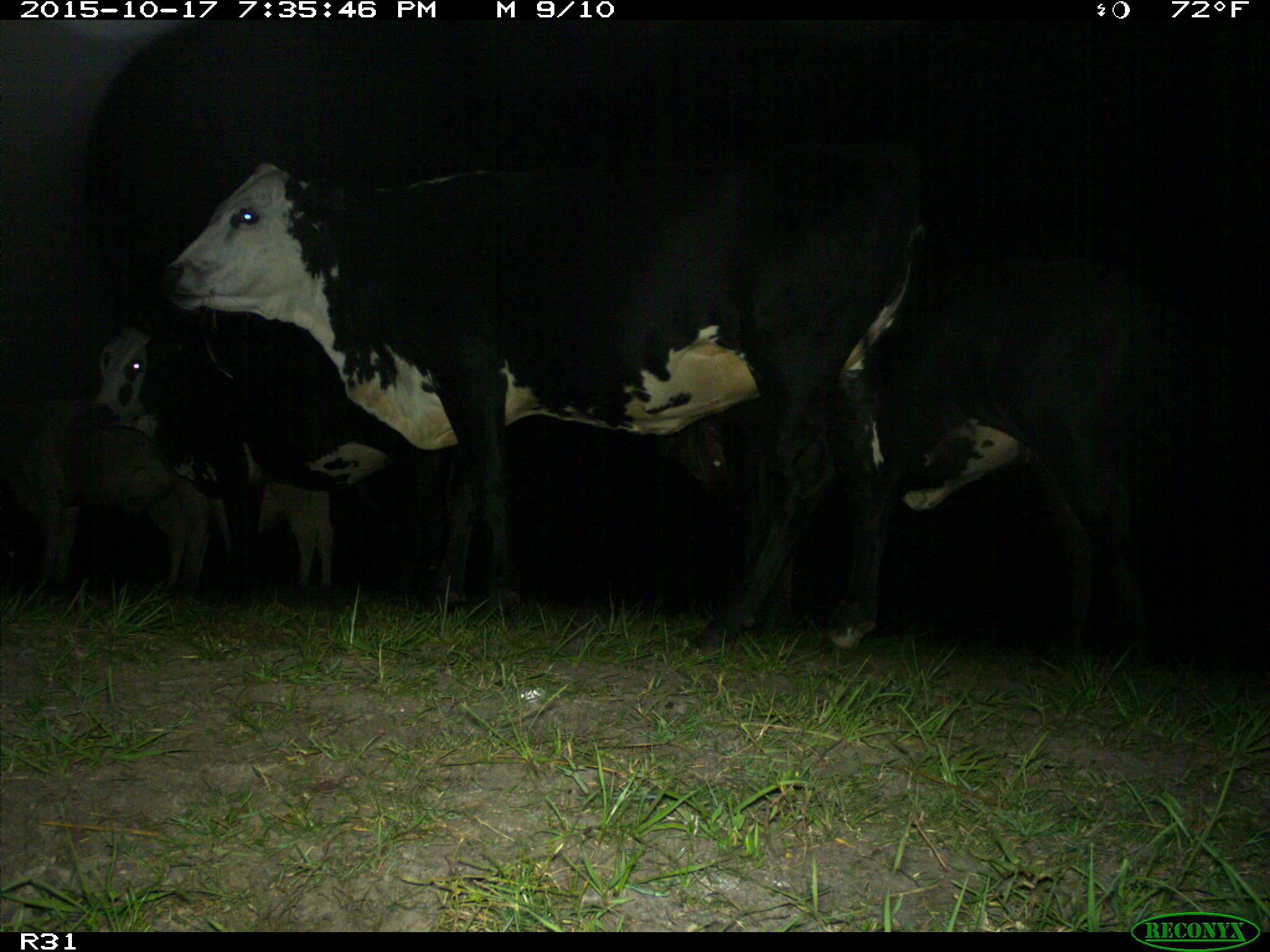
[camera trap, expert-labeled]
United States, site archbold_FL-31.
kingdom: Animalia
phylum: Chordata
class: Mammalia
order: Artiodactyla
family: Bovidae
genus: Bos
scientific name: Bos taurus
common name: domestic cow